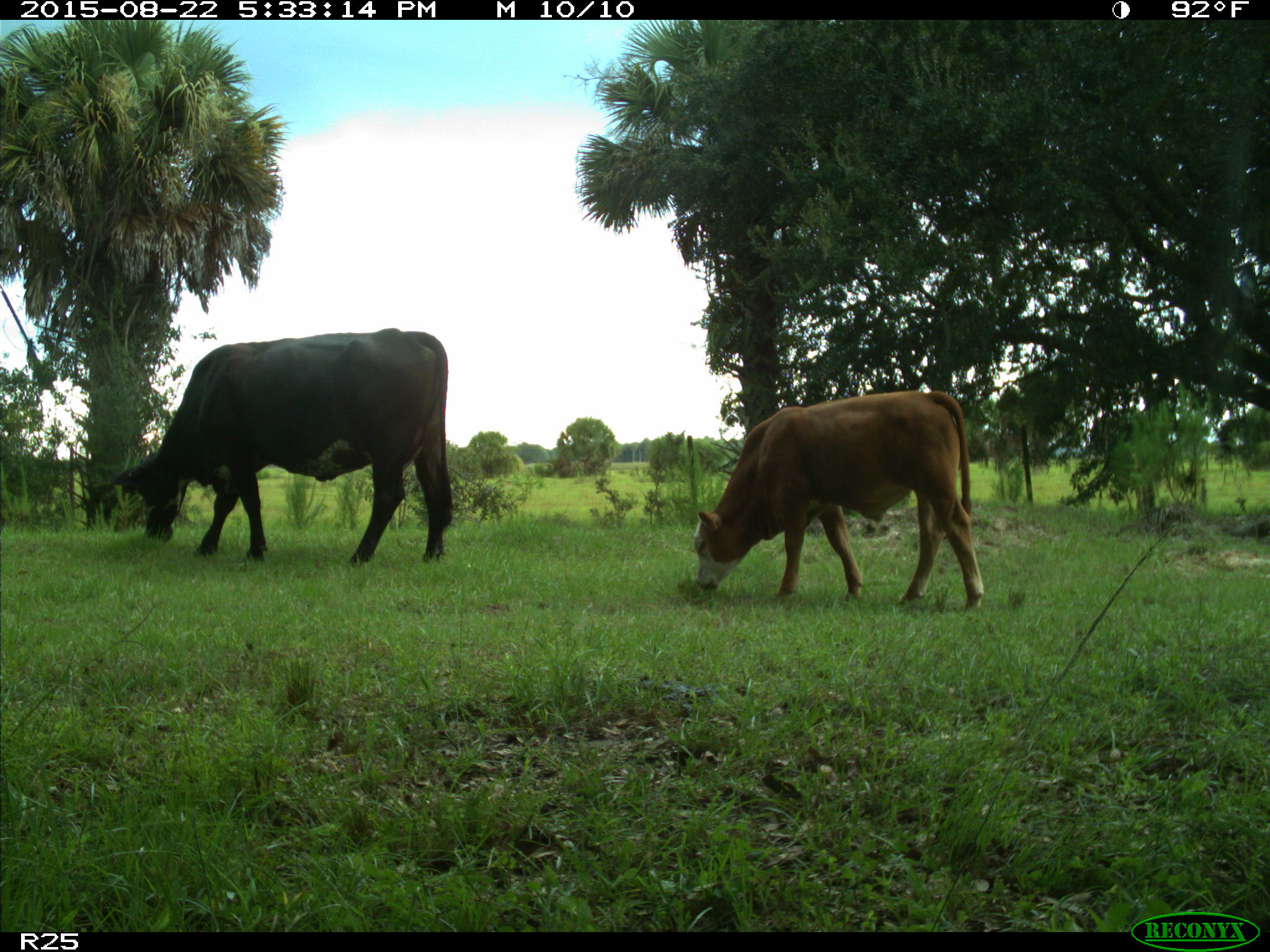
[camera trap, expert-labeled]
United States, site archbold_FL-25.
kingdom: Animalia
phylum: Chordata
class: Mammalia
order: Artiodactyla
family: Bovidae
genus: Bos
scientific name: Bos taurus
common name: domestic cow